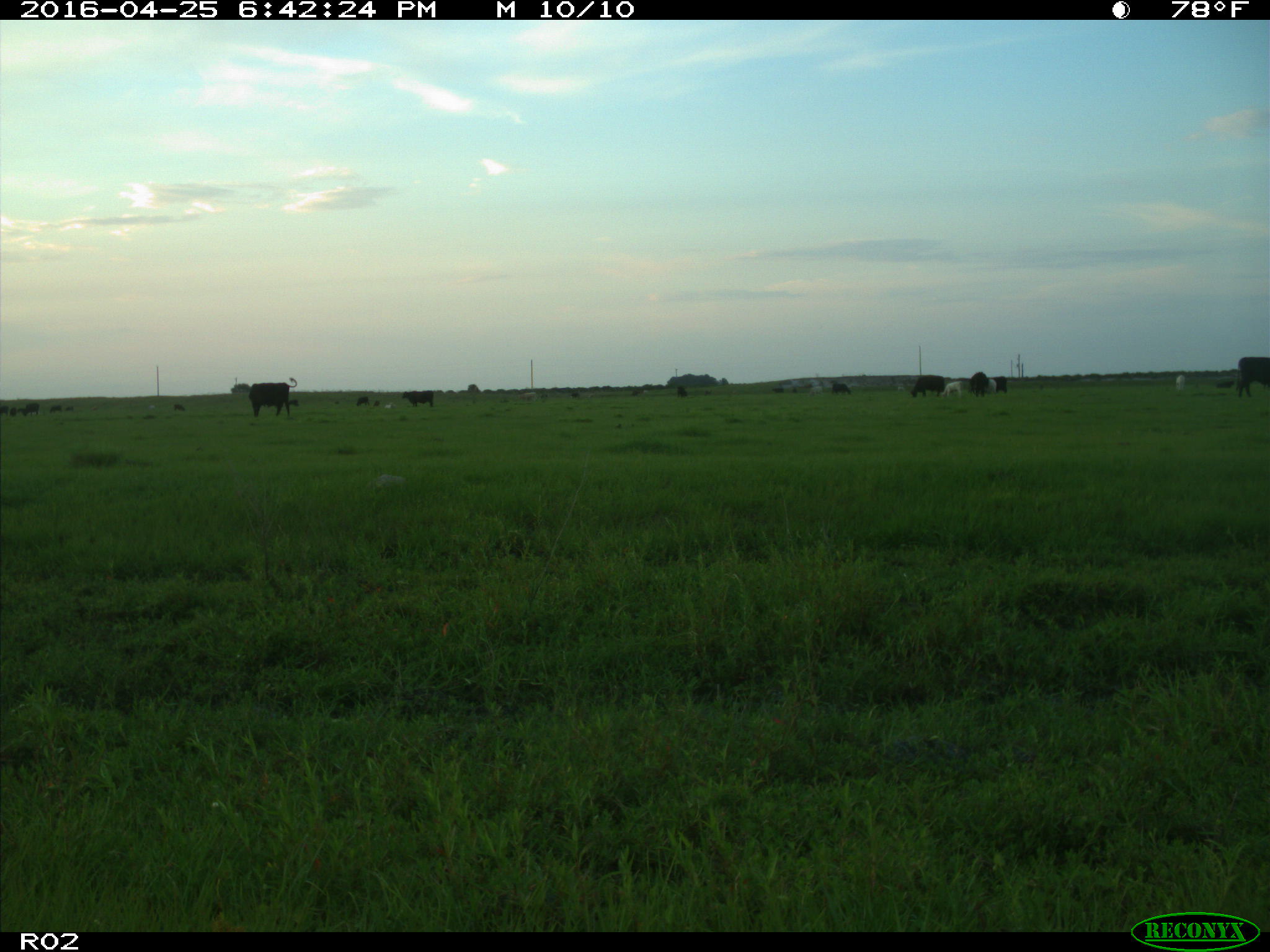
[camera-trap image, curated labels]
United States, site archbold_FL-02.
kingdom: Animalia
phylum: Chordata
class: Mammalia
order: Artiodactyla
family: Bovidae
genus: Bos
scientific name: Bos taurus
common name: domestic cow